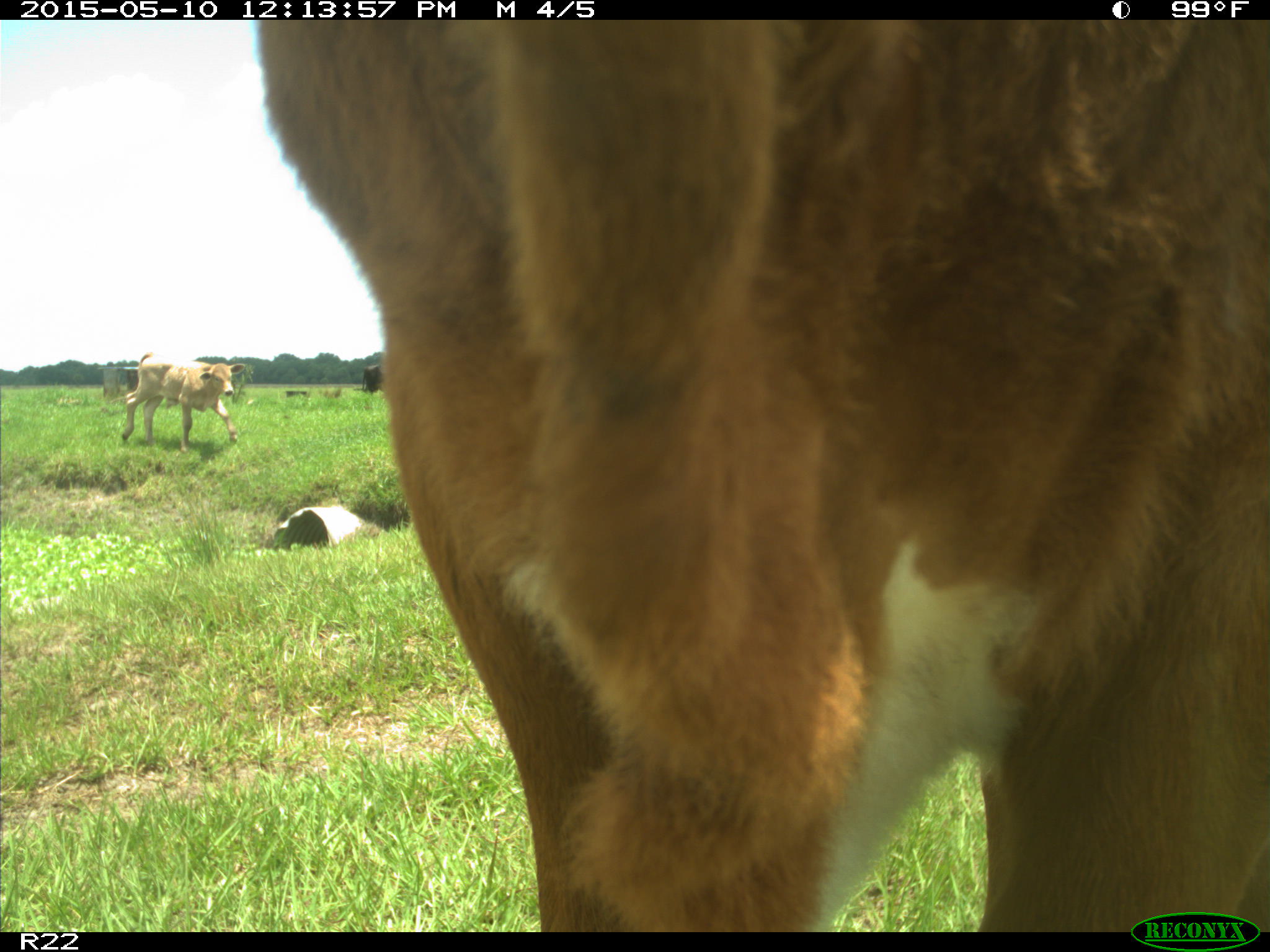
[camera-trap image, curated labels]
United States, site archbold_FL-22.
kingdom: Animalia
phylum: Chordata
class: Mammalia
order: Artiodactyla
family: Bovidae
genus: Bos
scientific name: Bos taurus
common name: domestic cow